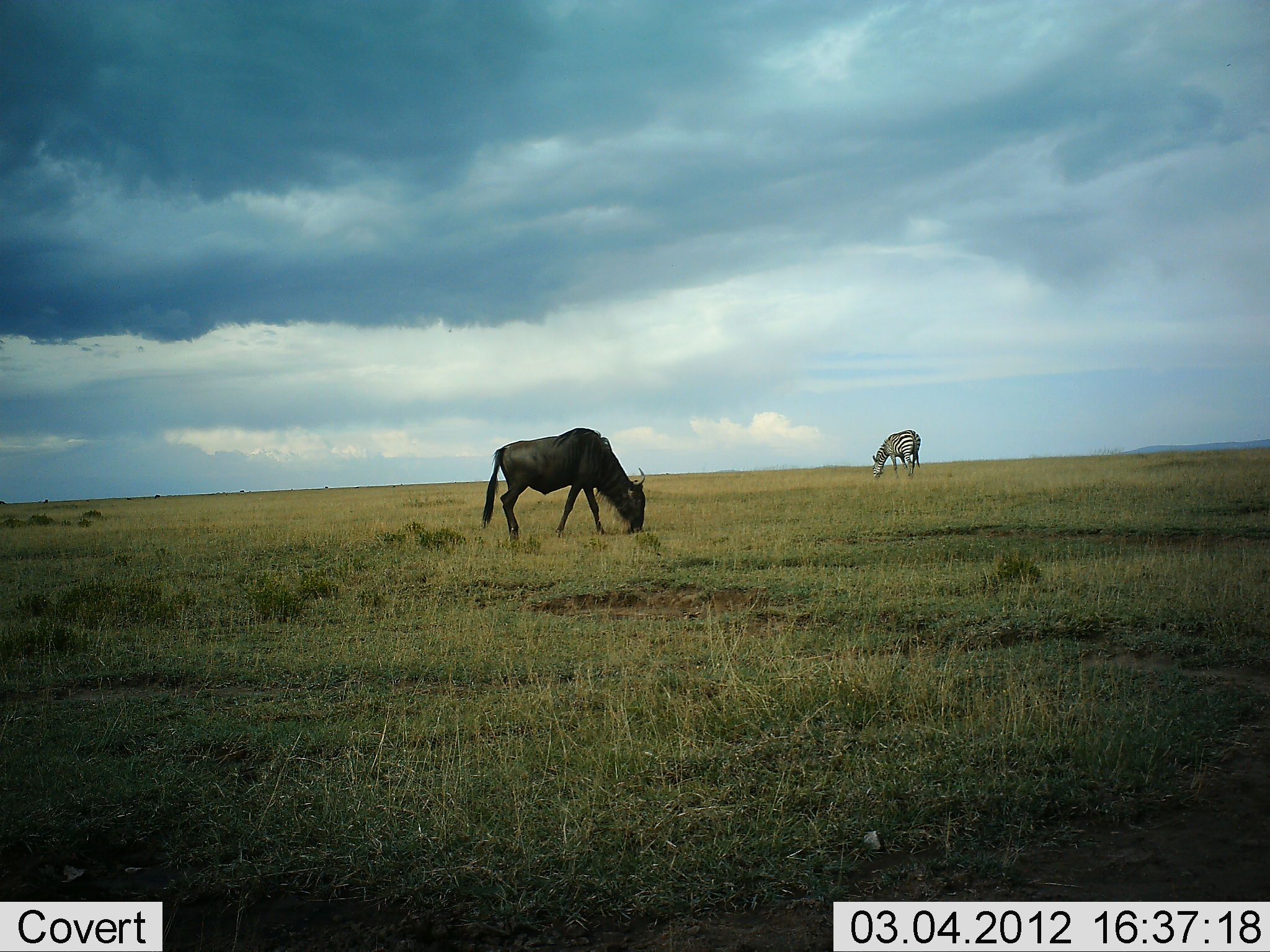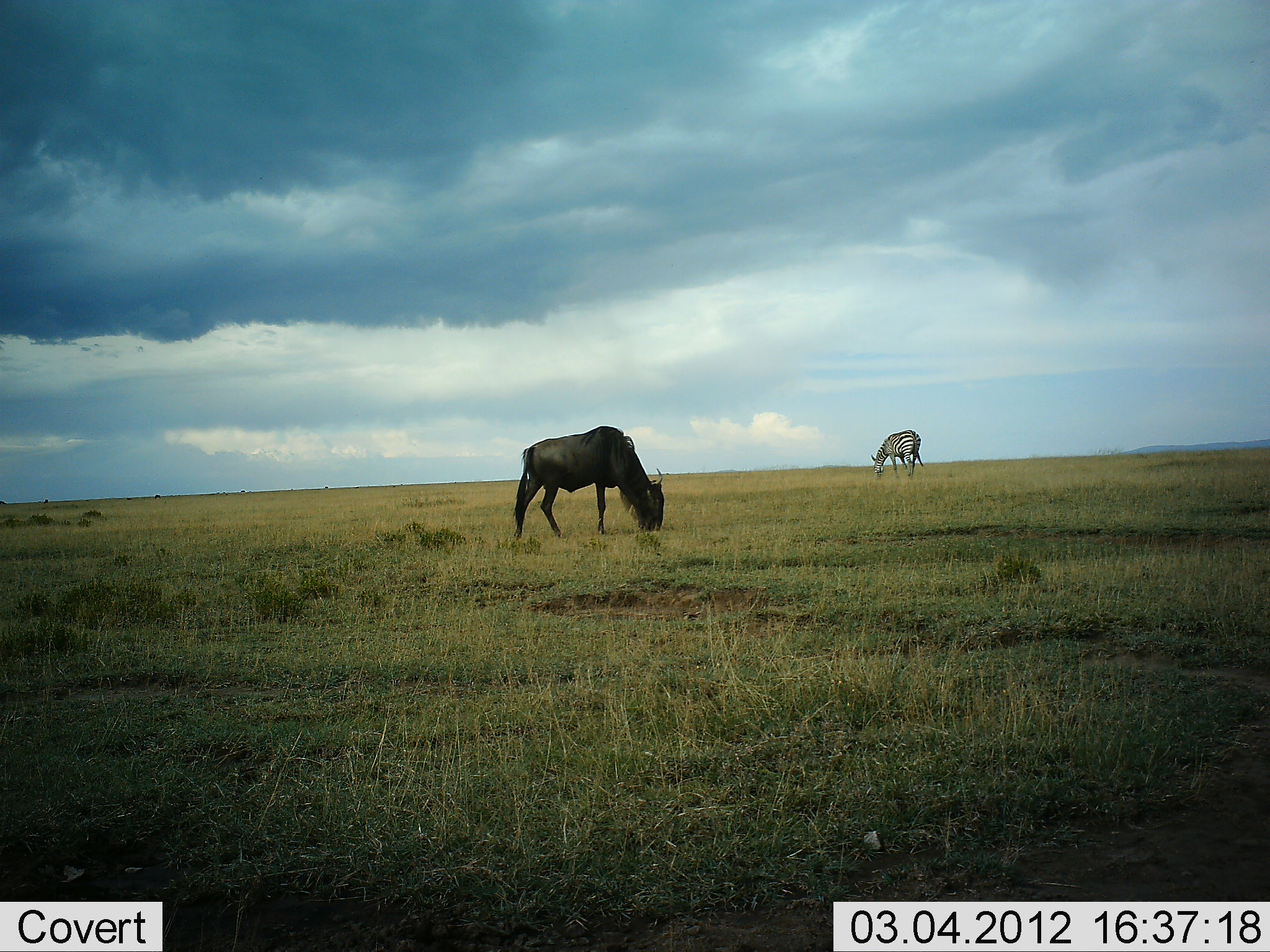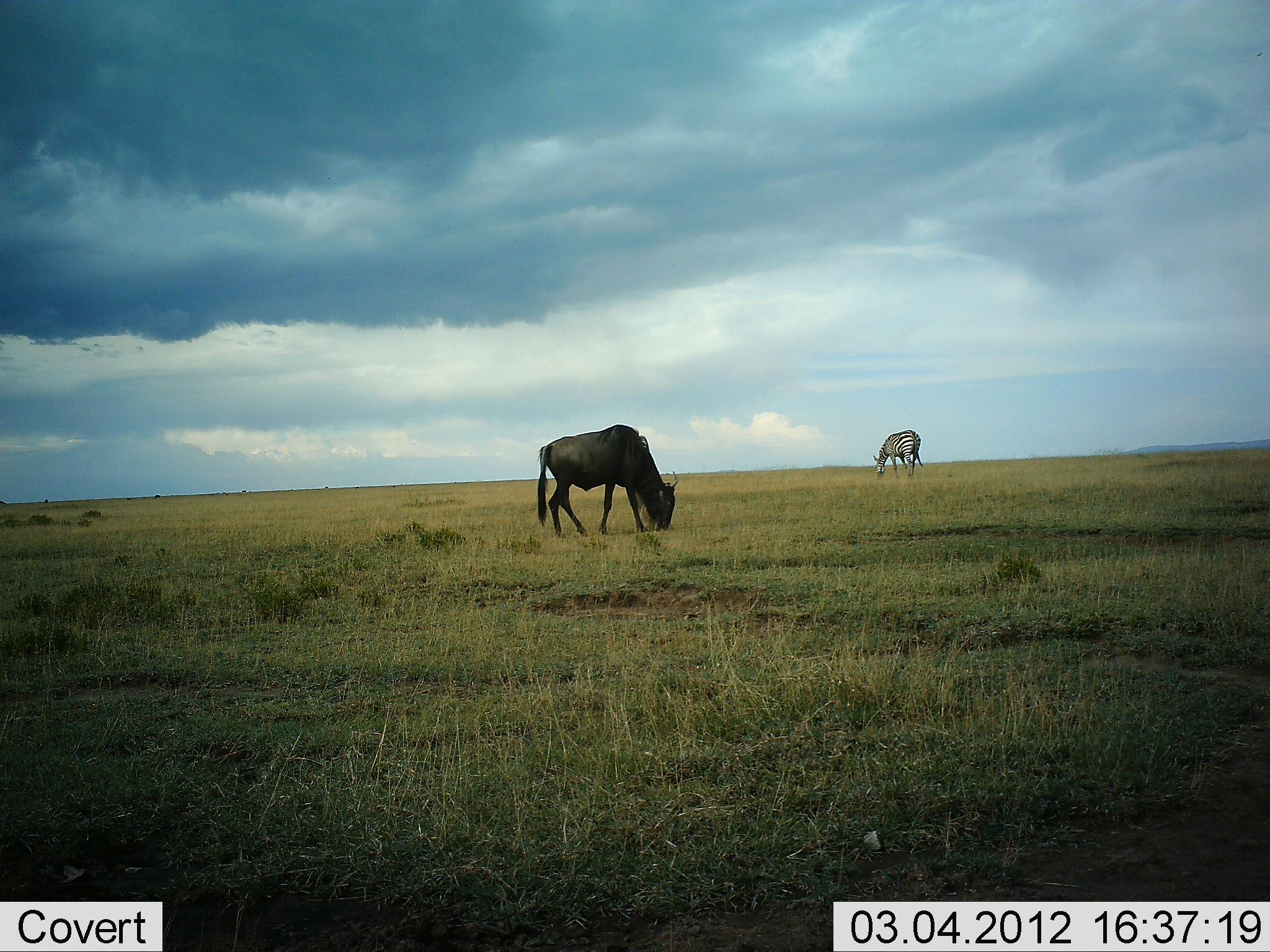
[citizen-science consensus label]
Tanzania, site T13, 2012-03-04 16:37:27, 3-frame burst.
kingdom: Animalia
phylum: Chordata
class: Mammalia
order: Artiodactyla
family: Bovidae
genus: Connochaetes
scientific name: Connochaetes taurinus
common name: blue wildebeest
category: wildebeest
Wildebeest (blue wildebeest) (Connochaetes taurinus), count 1. Behavior (volunteer vote fractions): standing 24%, resting 0%, moving 6%, interacting 0%. Young present (vote fraction): 0%. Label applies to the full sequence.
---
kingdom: Animalia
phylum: Chordata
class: Mammalia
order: Perissodactyla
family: Equidae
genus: Equus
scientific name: Equus quagga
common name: plains zebra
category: zebra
Zebra (plains zebra) (Equus quagga), count 1. Behavior (volunteer vote fractions): standing 31%, resting 6%, moving 0%, interacting 0%. Young present (vote fraction): 0%. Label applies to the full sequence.